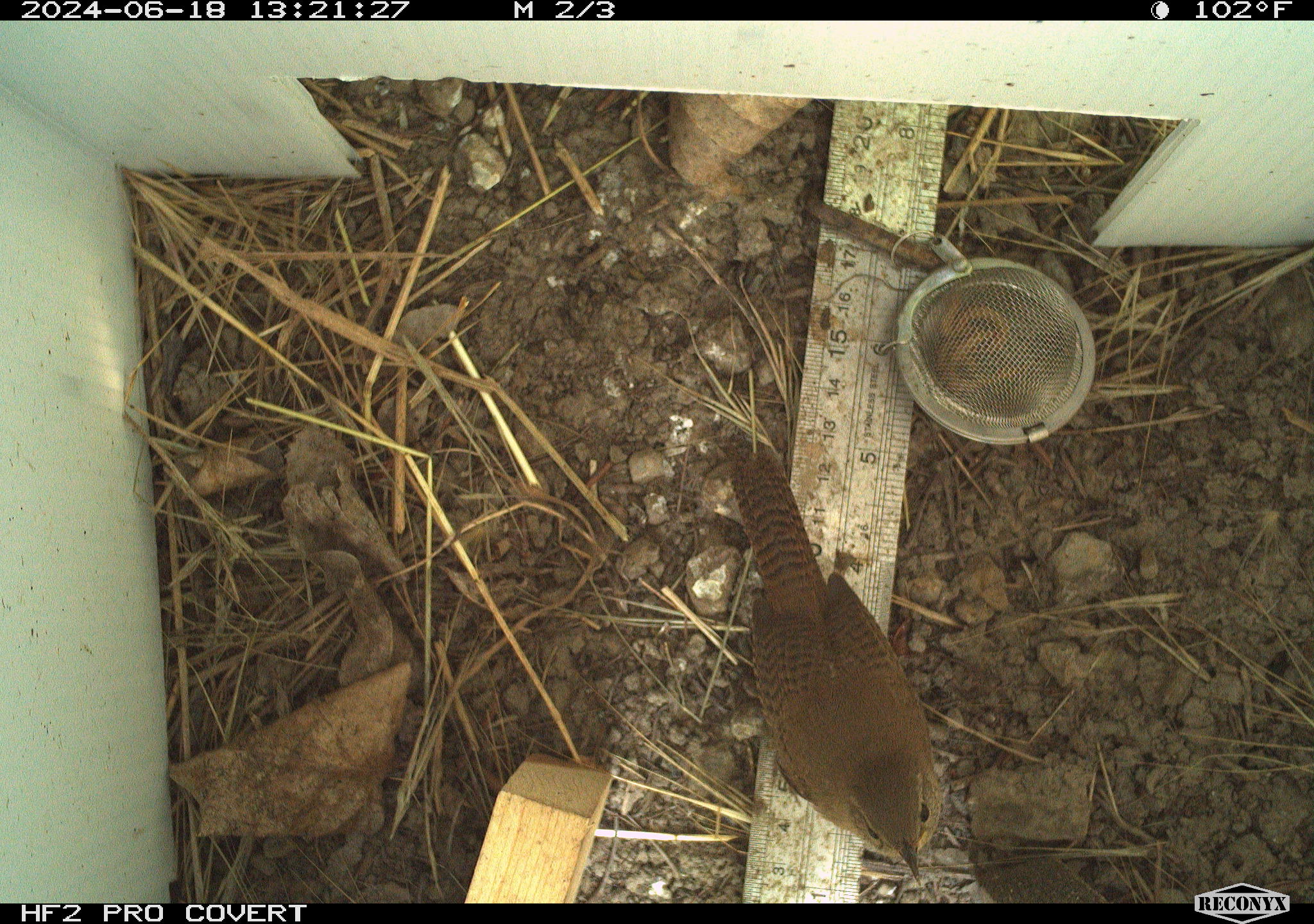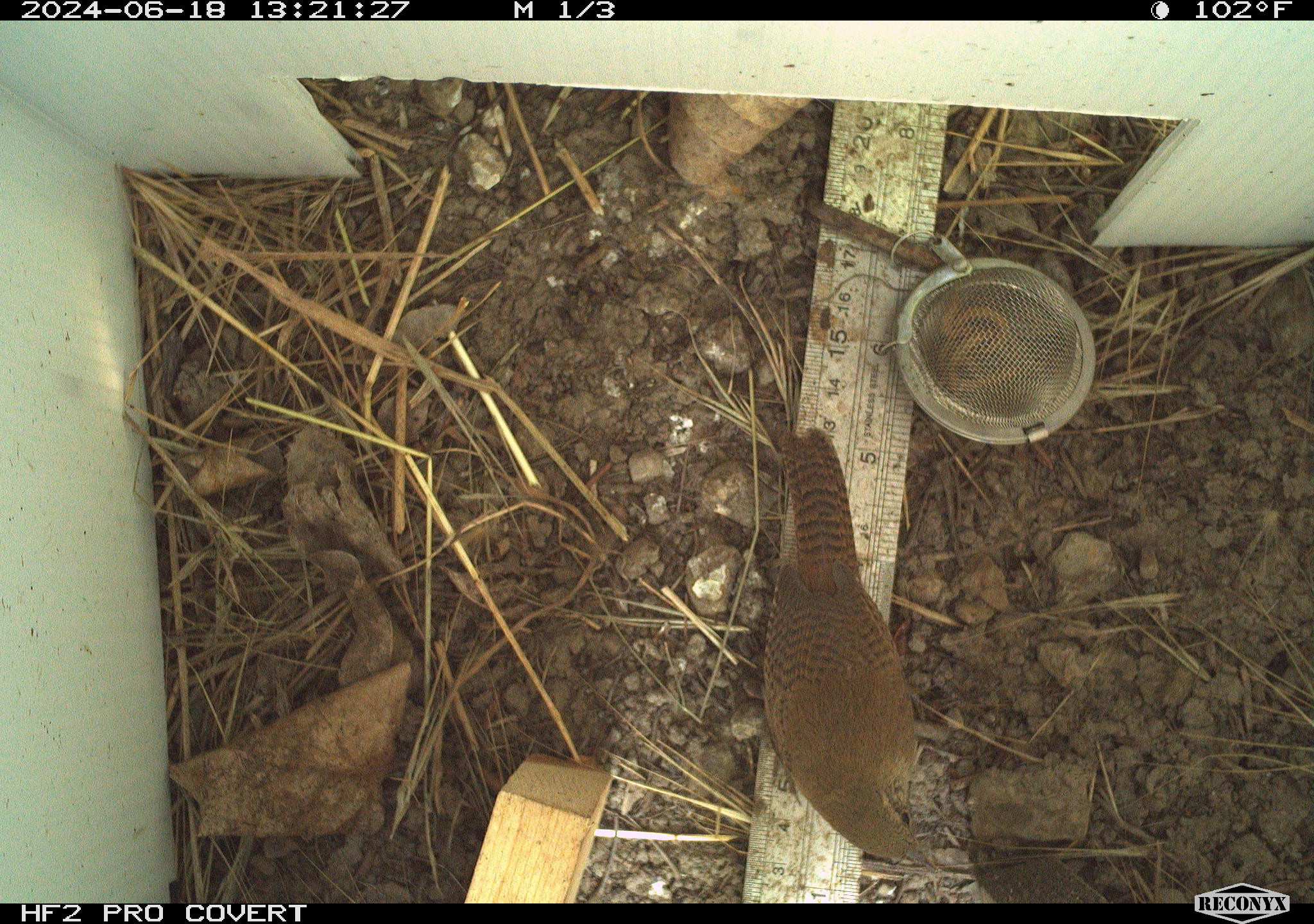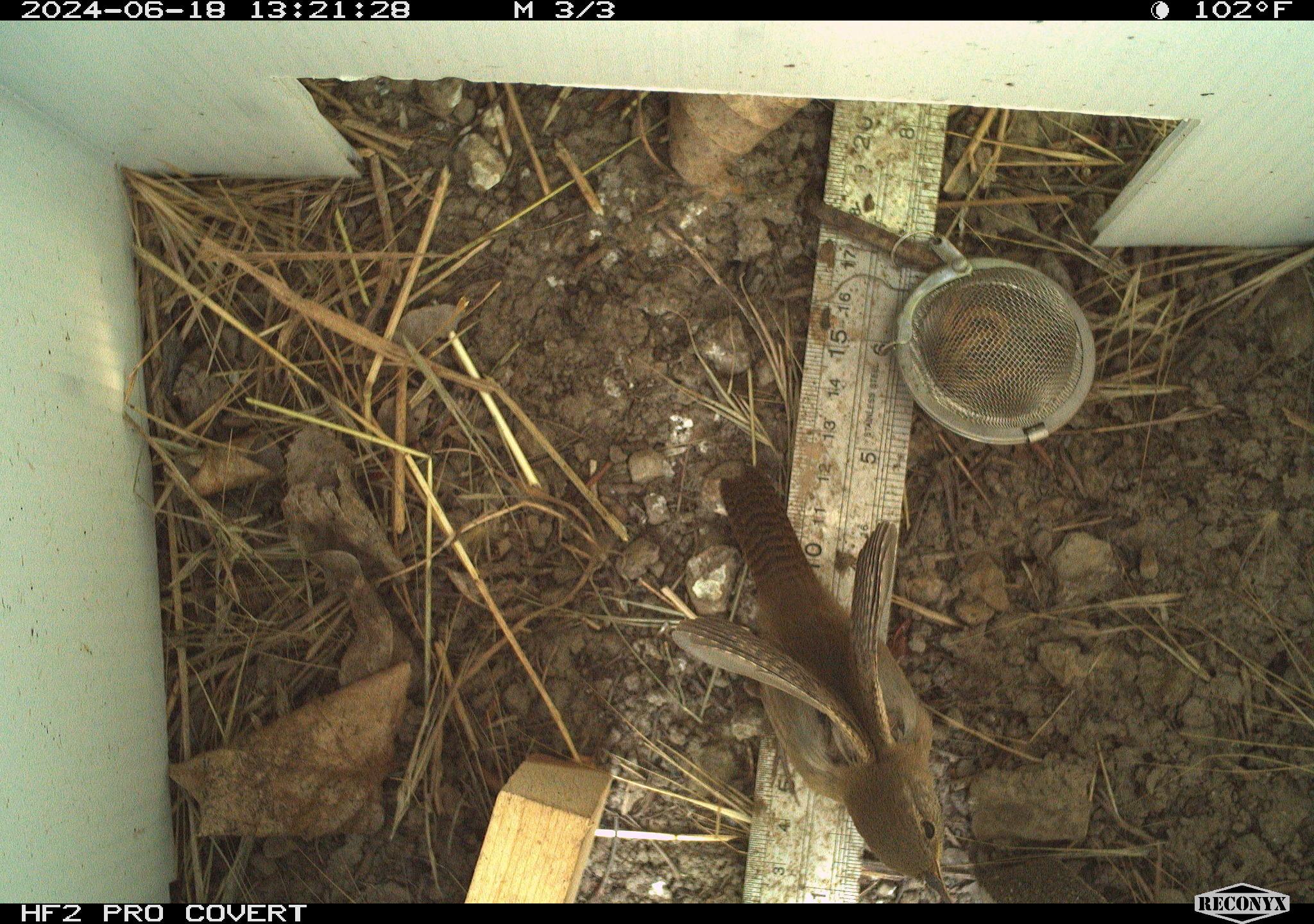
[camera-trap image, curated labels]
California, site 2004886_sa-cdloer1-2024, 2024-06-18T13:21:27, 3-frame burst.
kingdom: Animalia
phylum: Chordata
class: Aves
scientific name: Aves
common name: bird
Bird (Aves).